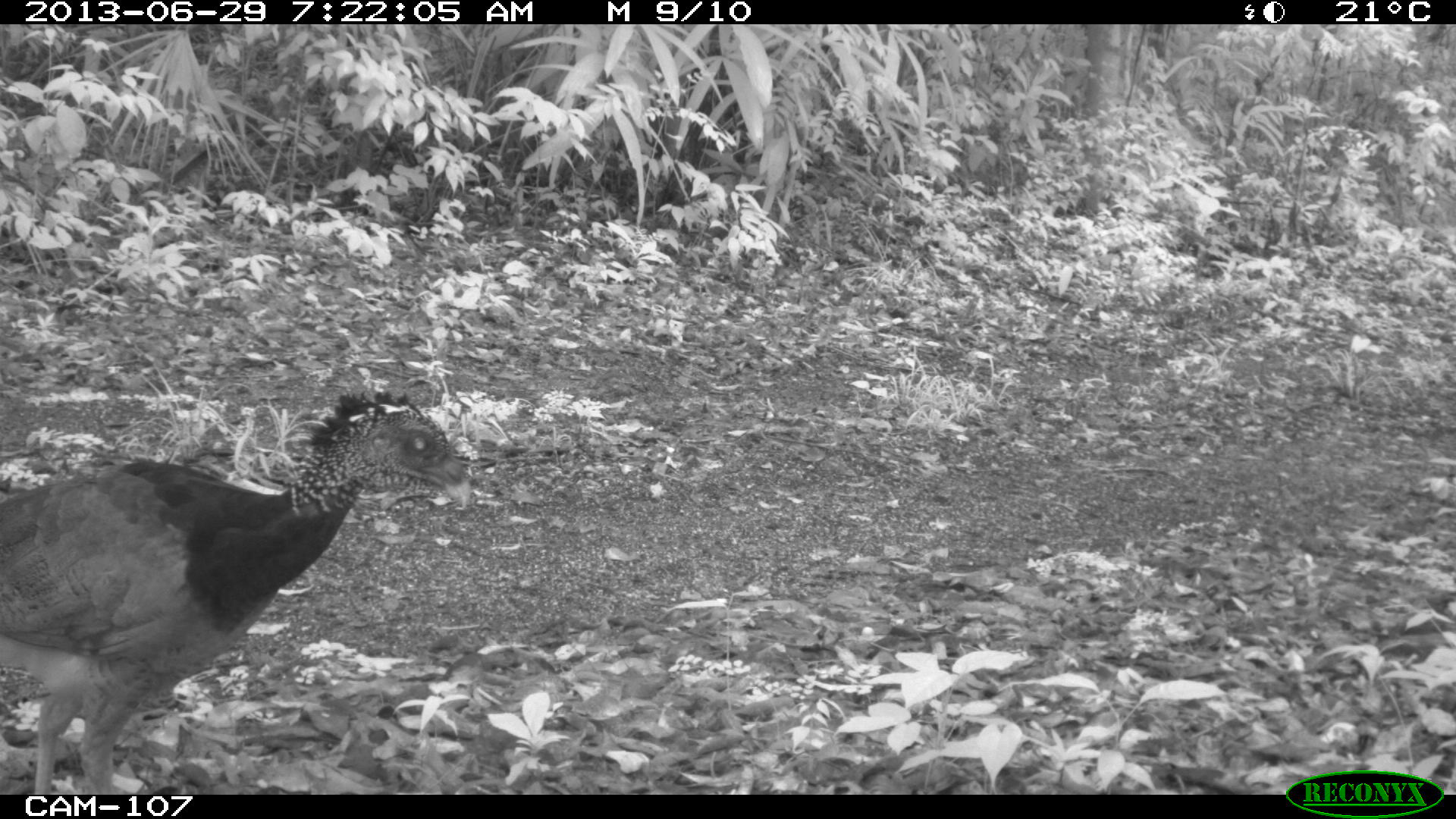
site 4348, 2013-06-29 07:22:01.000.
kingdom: Animalia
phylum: Chordata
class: Aves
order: Galliformes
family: Cracidae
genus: Crax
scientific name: Crax rubra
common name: great curassow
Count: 3.